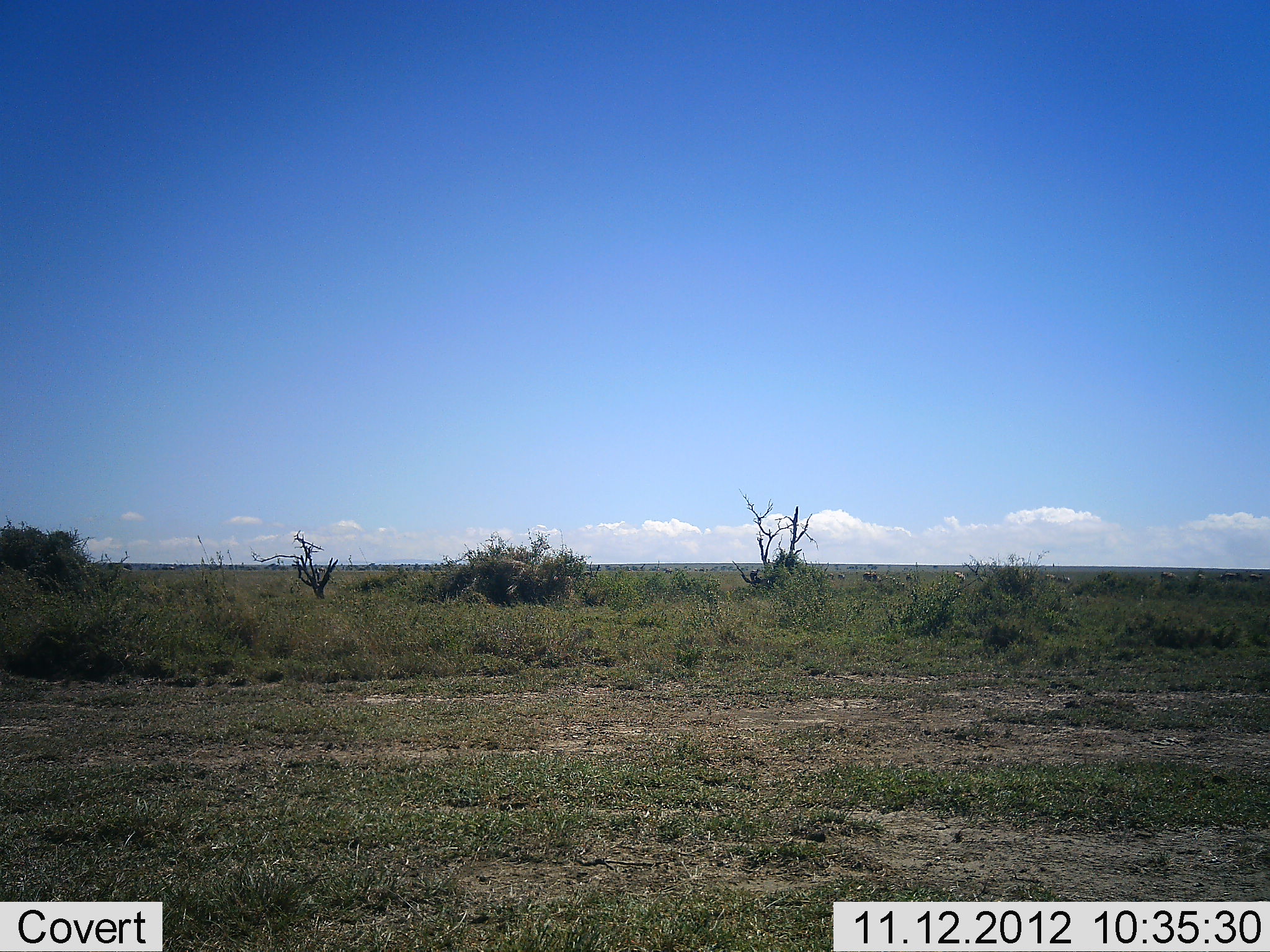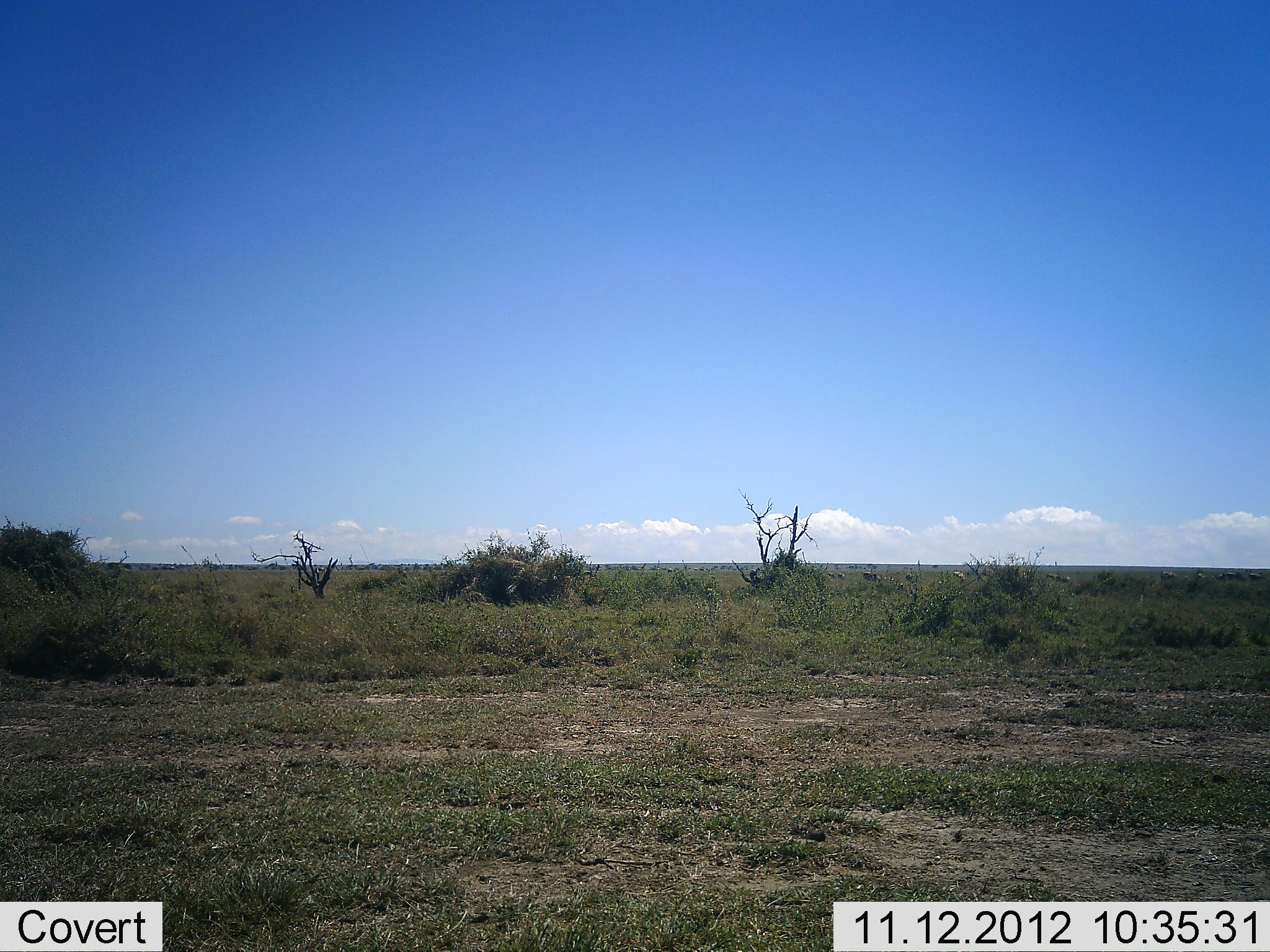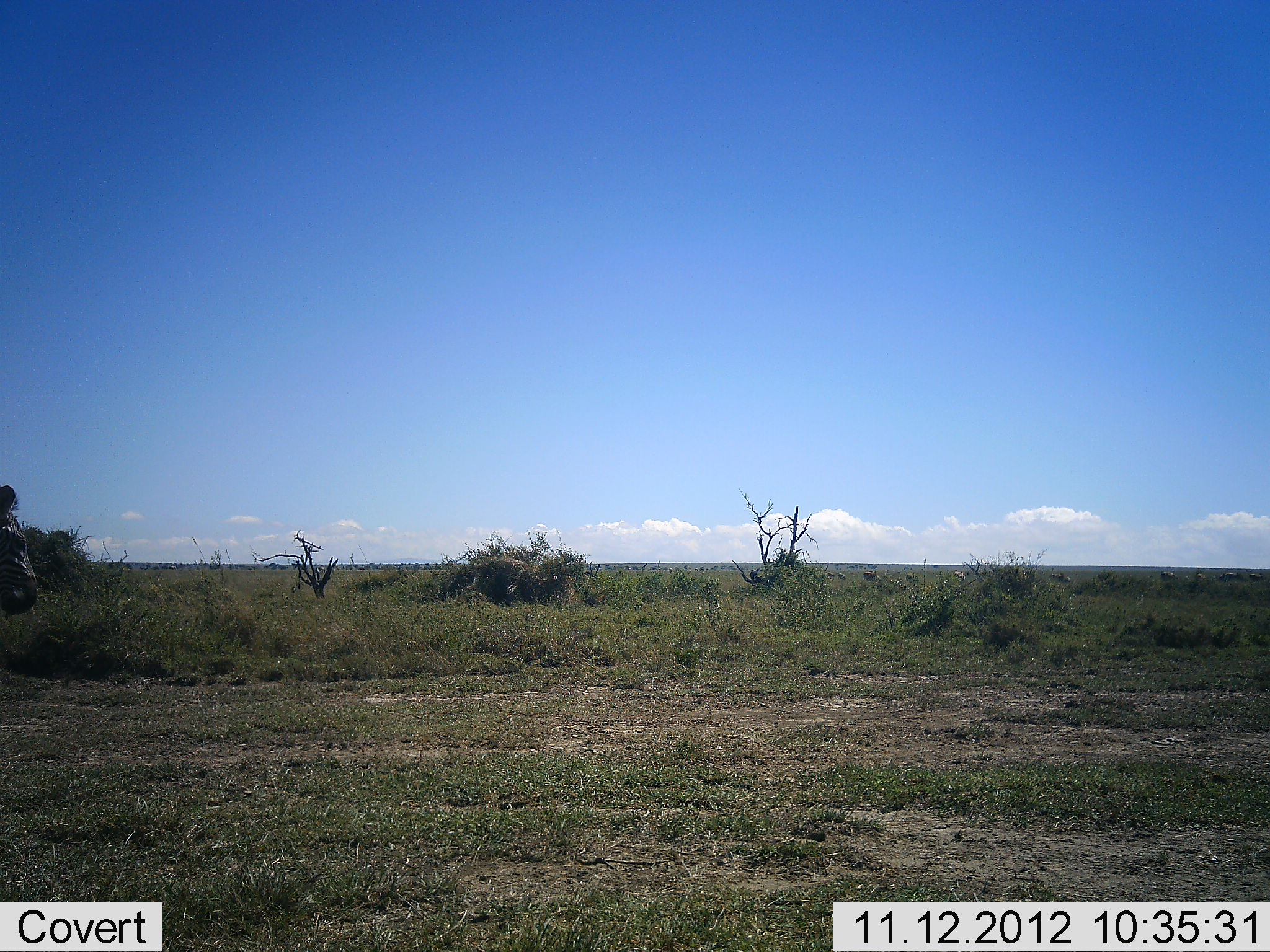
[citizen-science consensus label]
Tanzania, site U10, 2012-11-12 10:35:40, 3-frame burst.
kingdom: Animalia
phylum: Chordata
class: Mammalia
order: Perissodactyla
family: Equidae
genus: Equus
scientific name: Equus quagga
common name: plains zebra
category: zebra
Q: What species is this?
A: Zebra (plains zebra) (Equus quagga).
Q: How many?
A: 1.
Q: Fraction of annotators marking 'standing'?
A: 0%.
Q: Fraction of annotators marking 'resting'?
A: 0%.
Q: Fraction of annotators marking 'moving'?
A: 100%.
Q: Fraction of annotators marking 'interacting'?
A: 0%.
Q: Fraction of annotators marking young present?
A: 0%.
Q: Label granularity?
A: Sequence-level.